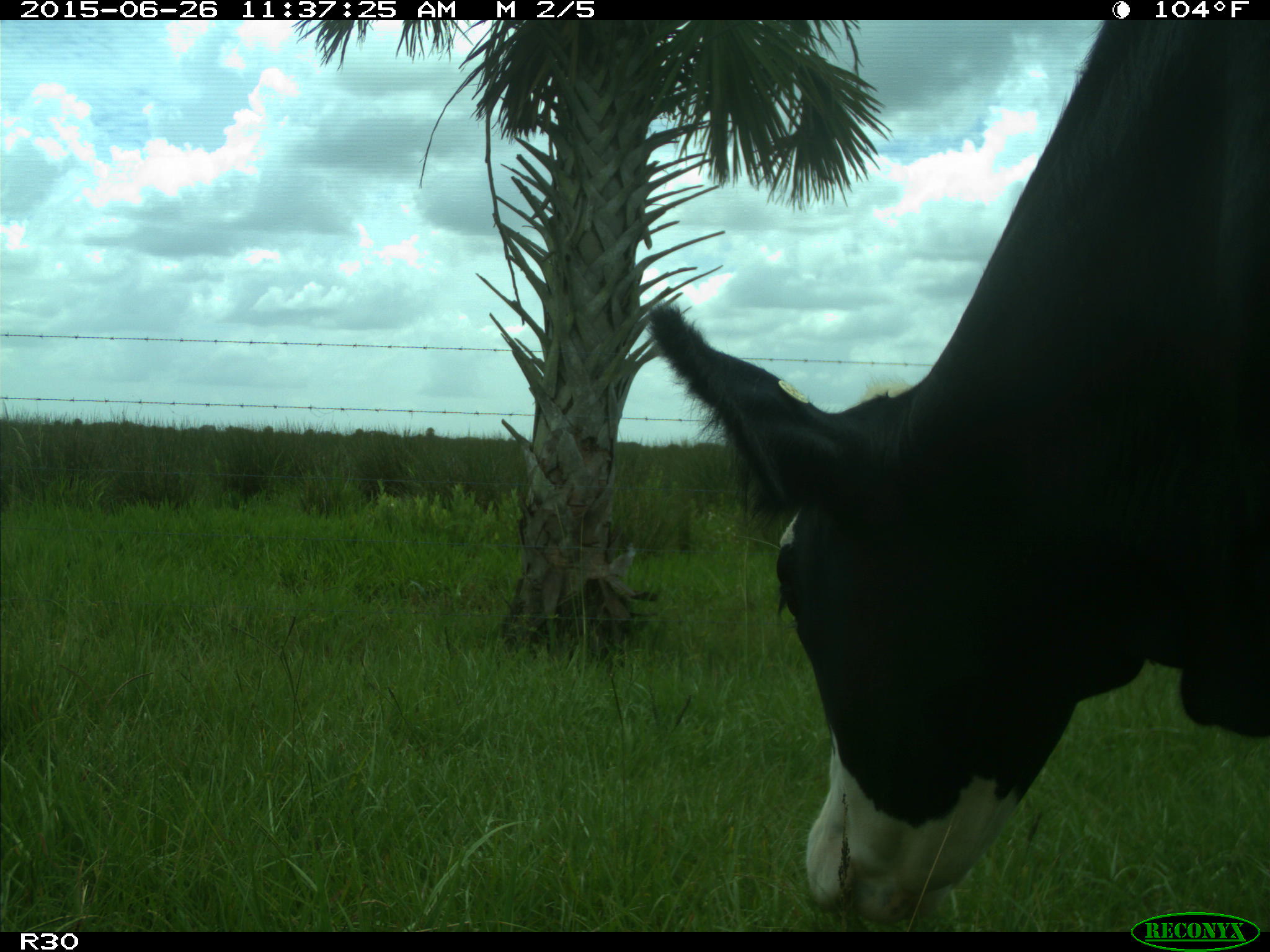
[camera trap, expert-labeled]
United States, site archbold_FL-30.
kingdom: Animalia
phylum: Chordata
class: Mammalia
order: Artiodactyla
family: Bovidae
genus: Bos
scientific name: Bos taurus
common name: domestic cow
Bos taurus (domestic cow).